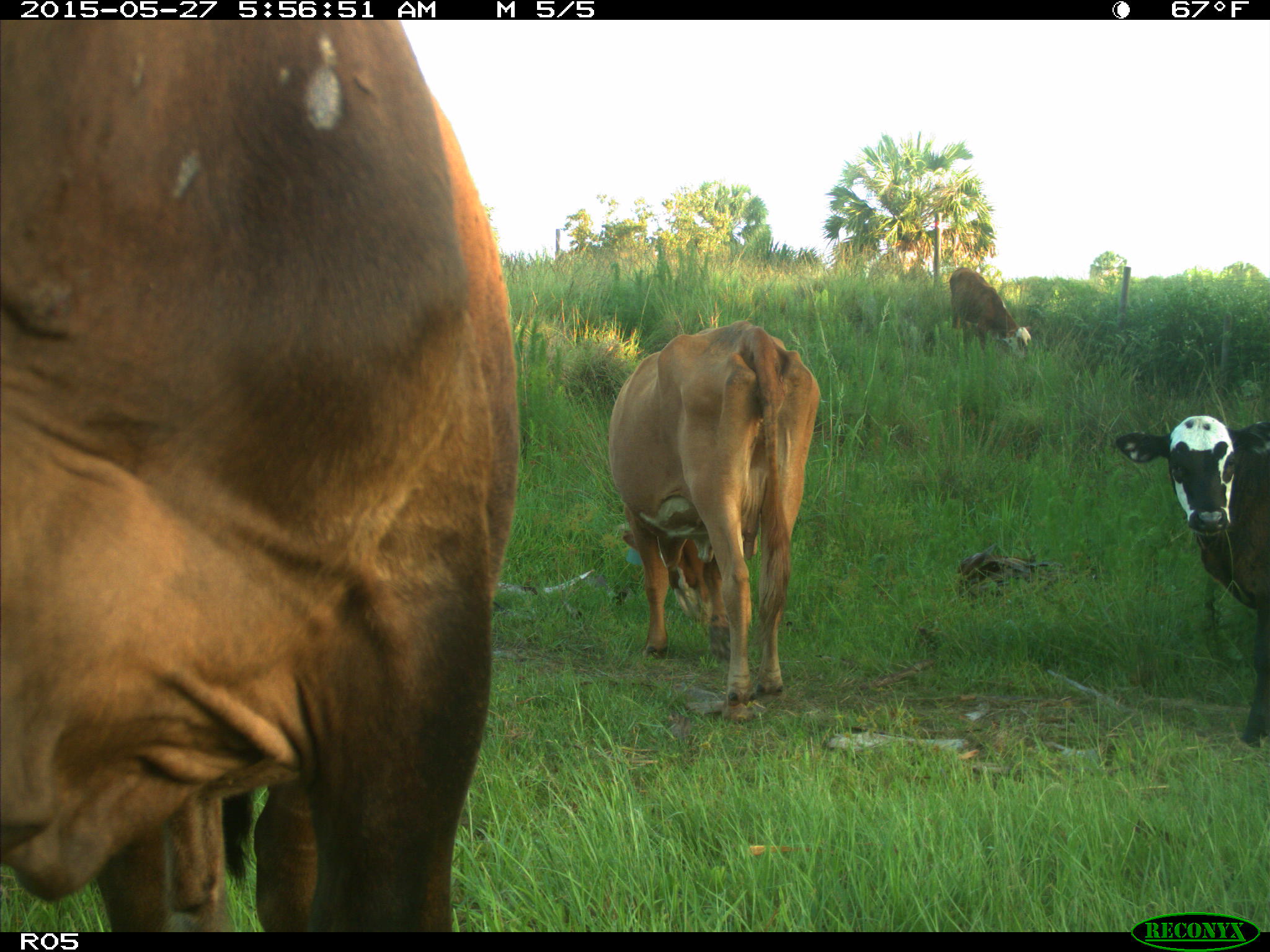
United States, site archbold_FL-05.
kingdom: Animalia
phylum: Chordata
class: Mammalia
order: Artiodactyla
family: Bovidae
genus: Bos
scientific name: Bos taurus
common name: domestic cow